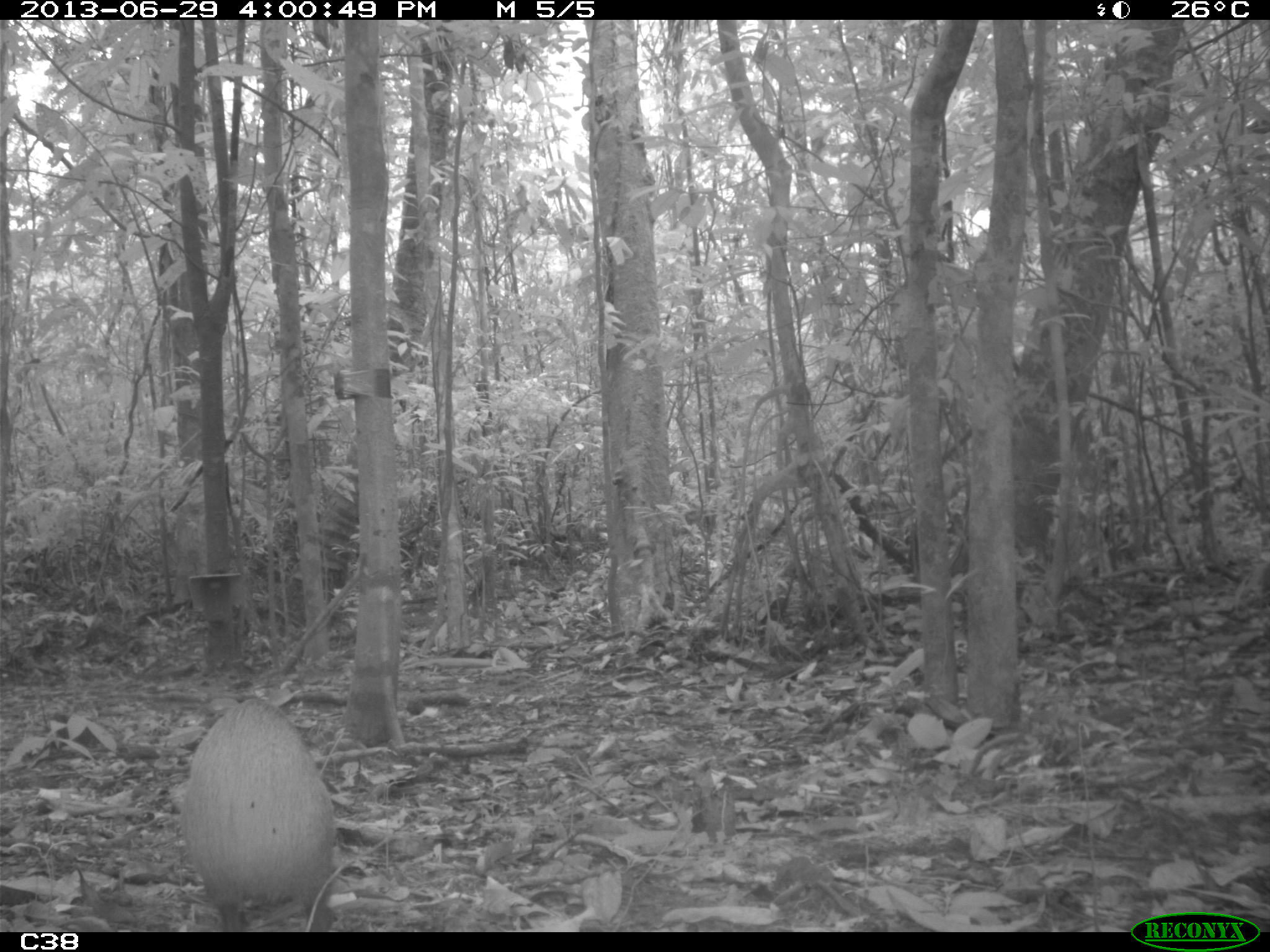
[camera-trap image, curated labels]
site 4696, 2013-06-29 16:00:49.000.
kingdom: Animalia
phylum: Chordata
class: Mammalia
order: Rodentia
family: Dasyproctidae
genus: Dasyprocta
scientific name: Dasyprocta leporina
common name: red-rumped agouti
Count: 1.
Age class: adult.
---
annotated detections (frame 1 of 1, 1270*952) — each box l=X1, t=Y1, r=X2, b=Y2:
dasyprocta leporina: l=180, t=697, r=337, b=928